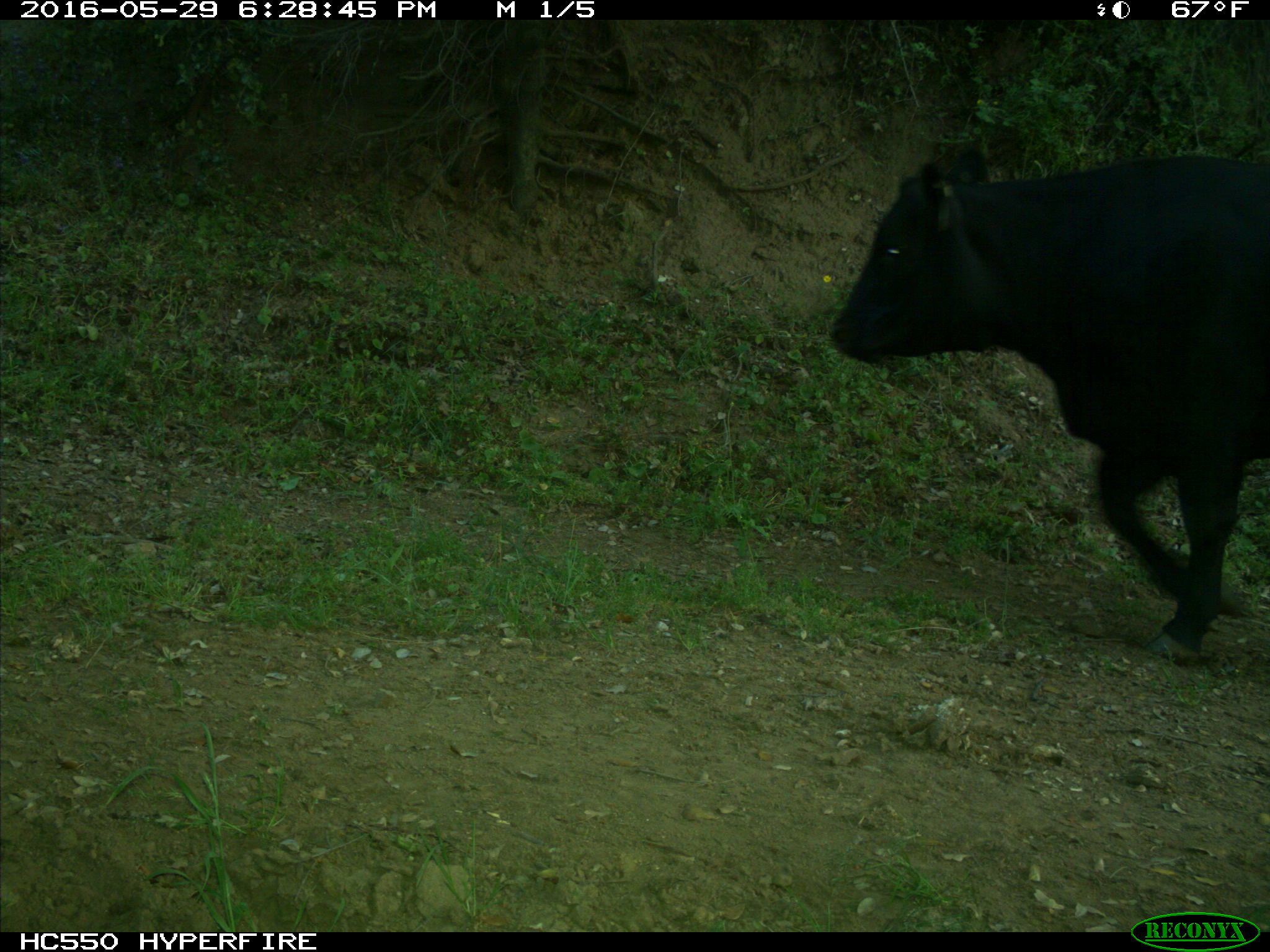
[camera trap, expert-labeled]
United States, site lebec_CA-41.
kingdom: Animalia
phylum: Chordata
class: Mammalia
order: Artiodactyla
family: Bovidae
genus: Bos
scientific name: Bos taurus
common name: domestic cow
Bos taurus (domestic cow).